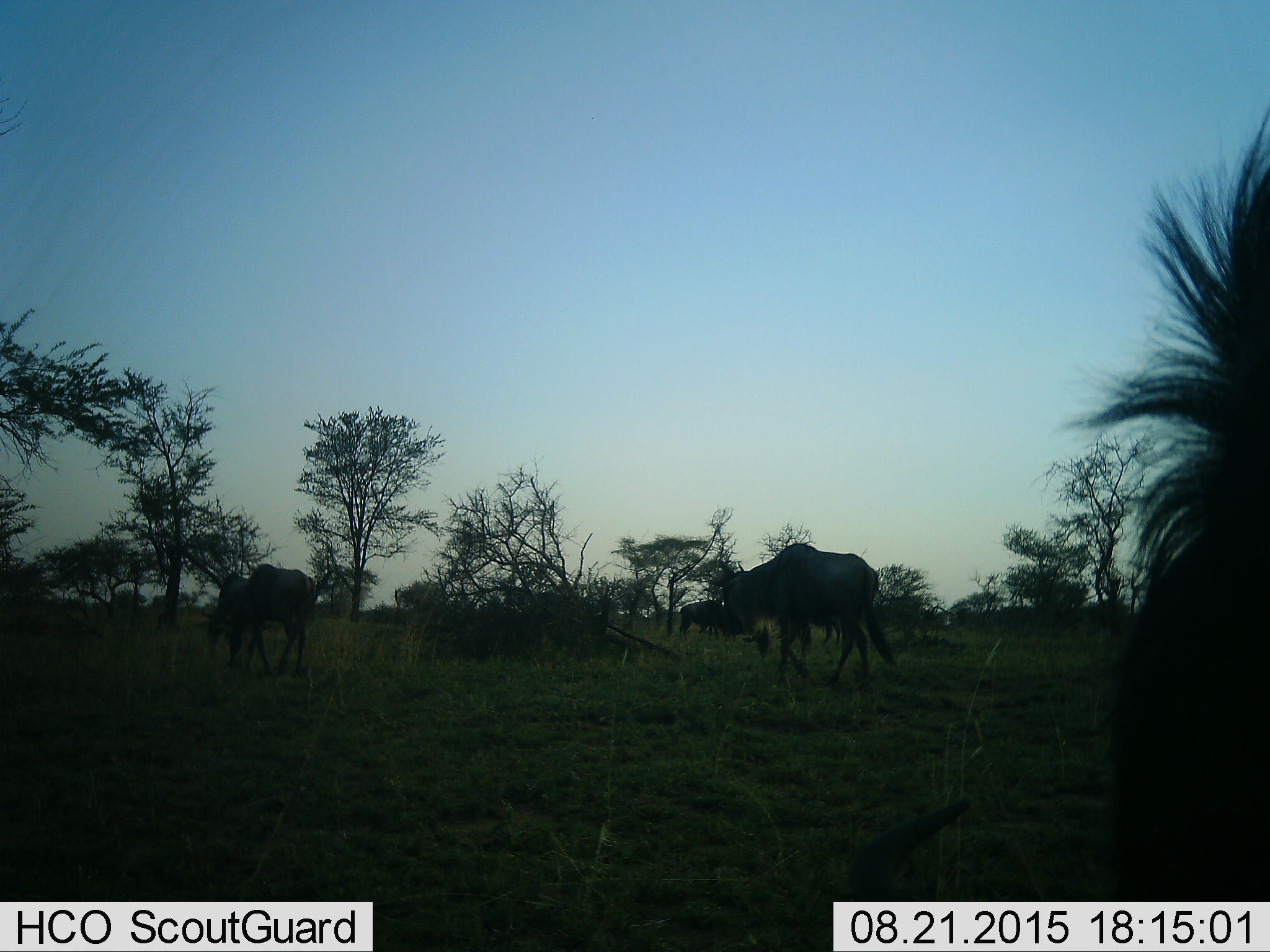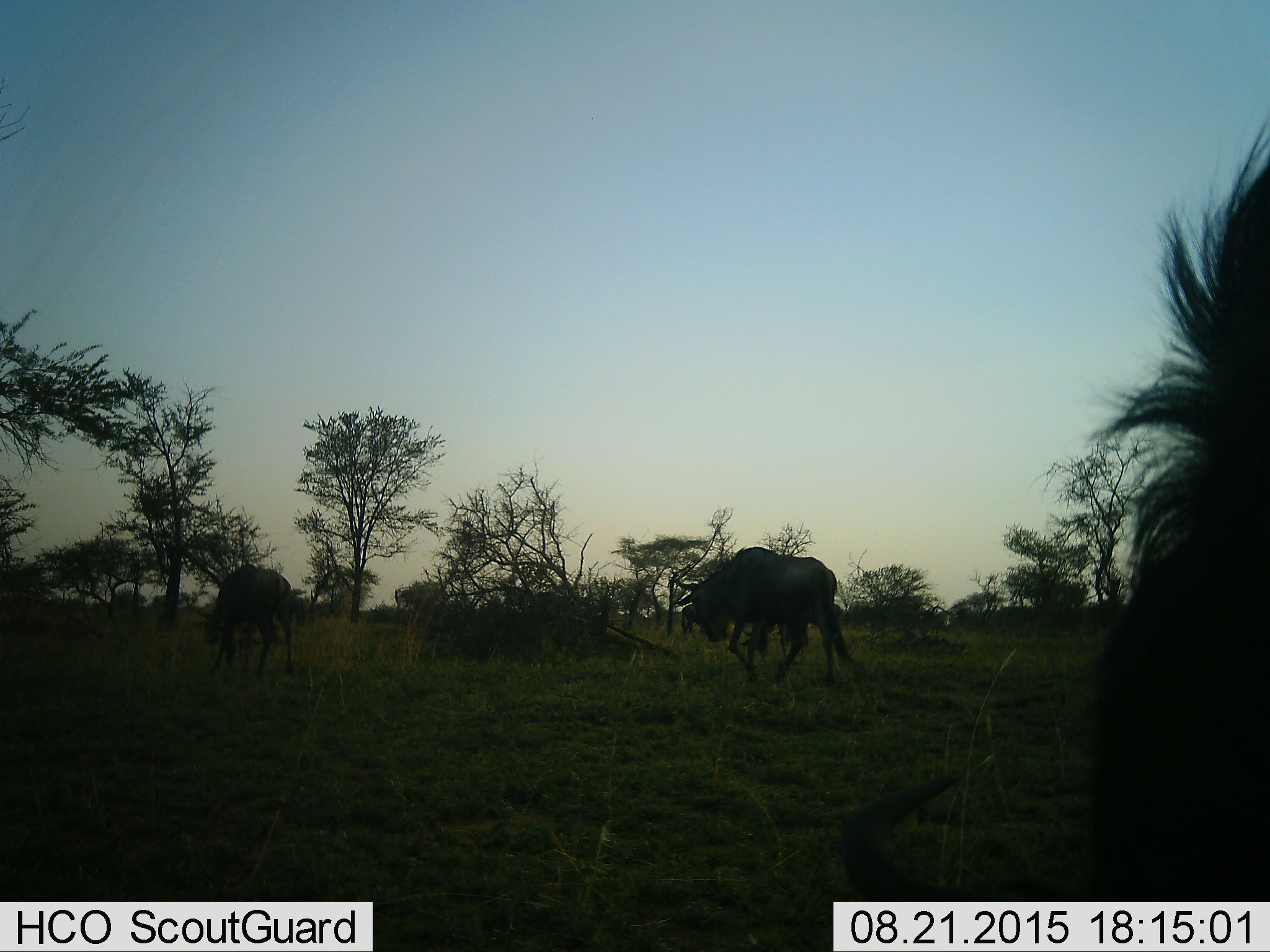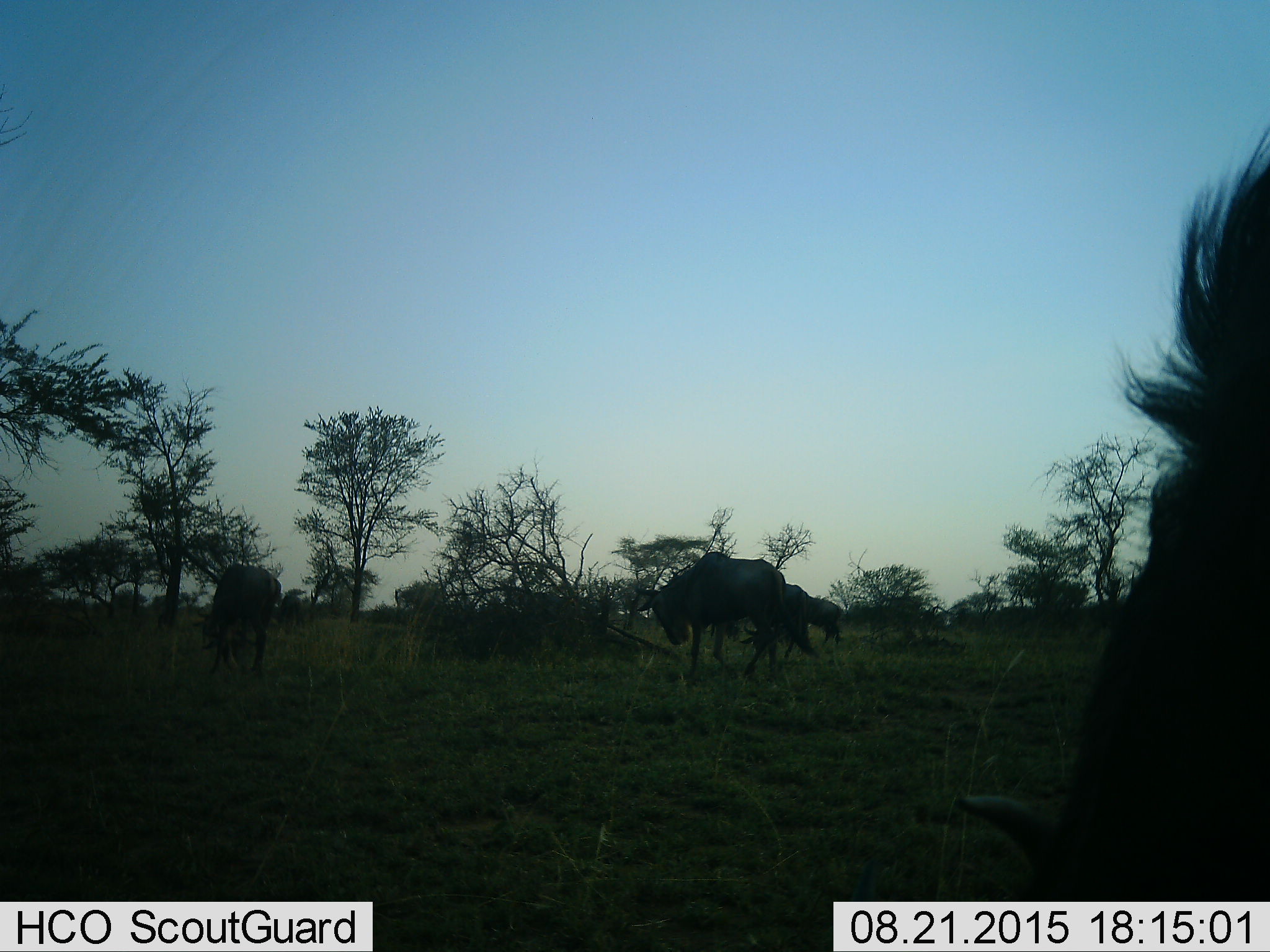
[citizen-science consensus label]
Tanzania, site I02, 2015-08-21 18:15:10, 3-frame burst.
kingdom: Animalia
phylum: Chordata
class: Mammalia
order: Artiodactyla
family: Bovidae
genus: Connochaetes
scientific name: Connochaetes taurinus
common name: blue wildebeest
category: wildebeest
Wildebeest (blue wildebeest) (Connochaetes taurinus), count 6. Behavior (volunteer vote fractions): standing 62%, resting 0%, moving 75%, interacting 0%. Young present (vote fraction): 0%. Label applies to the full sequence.